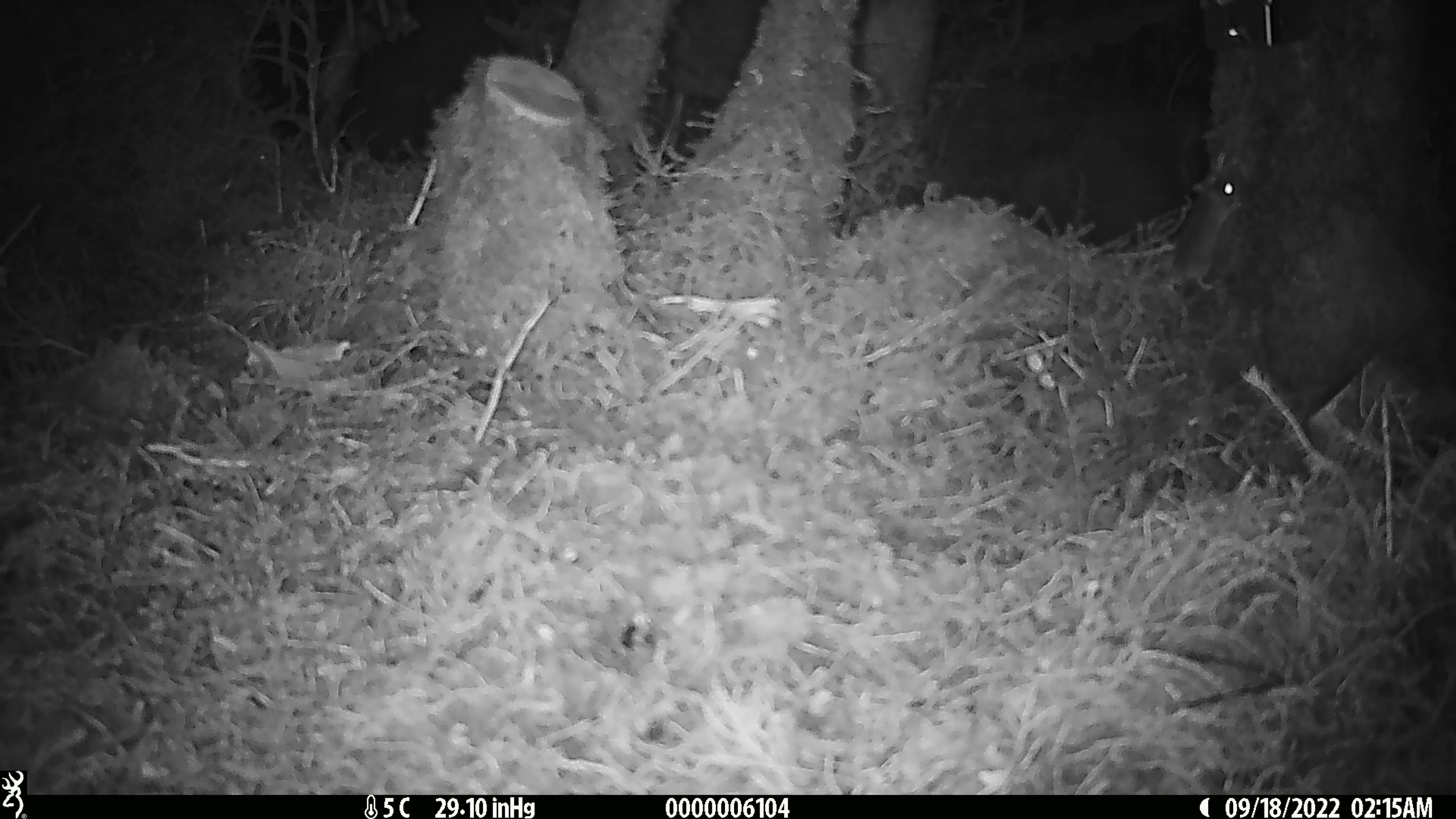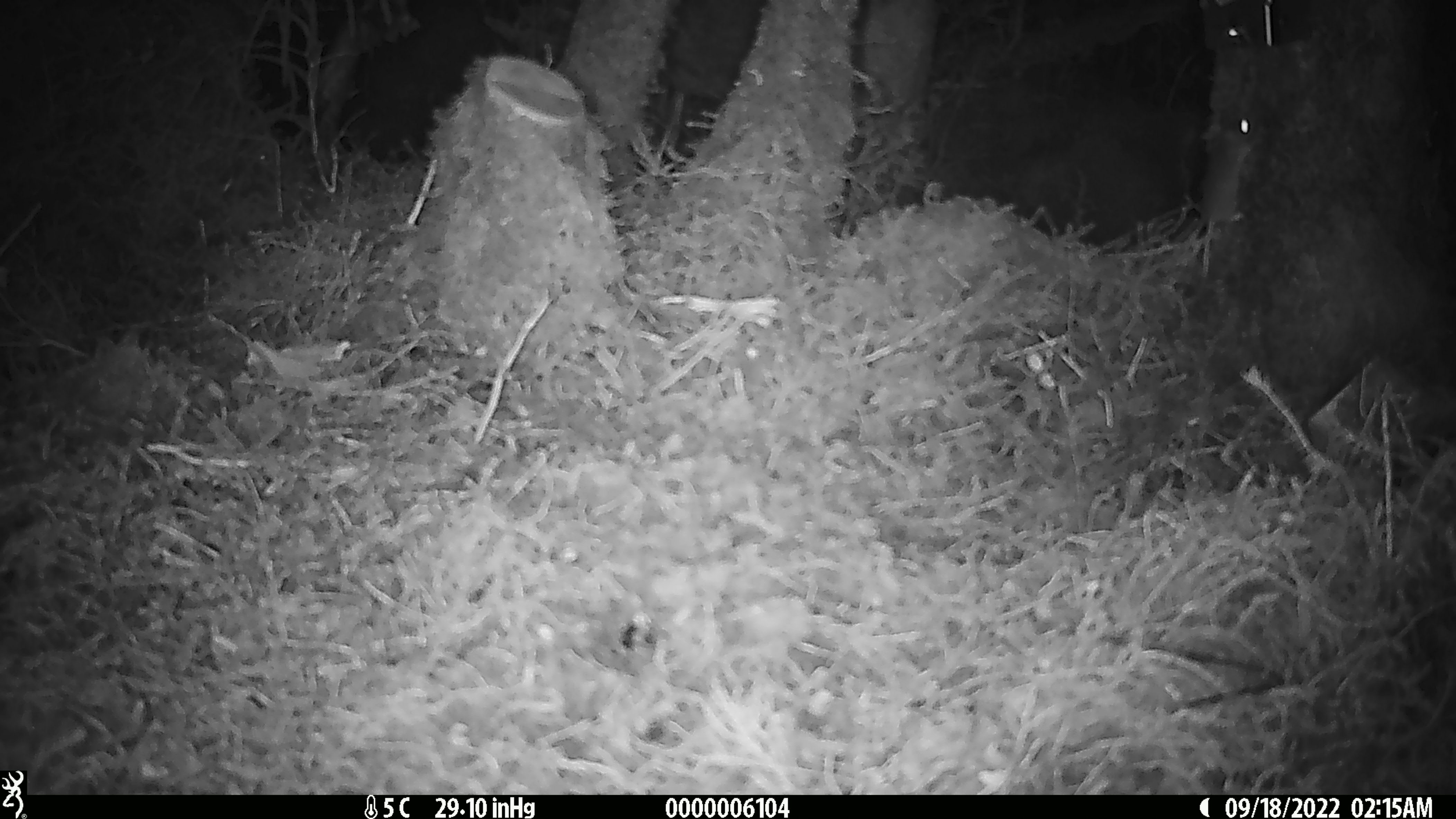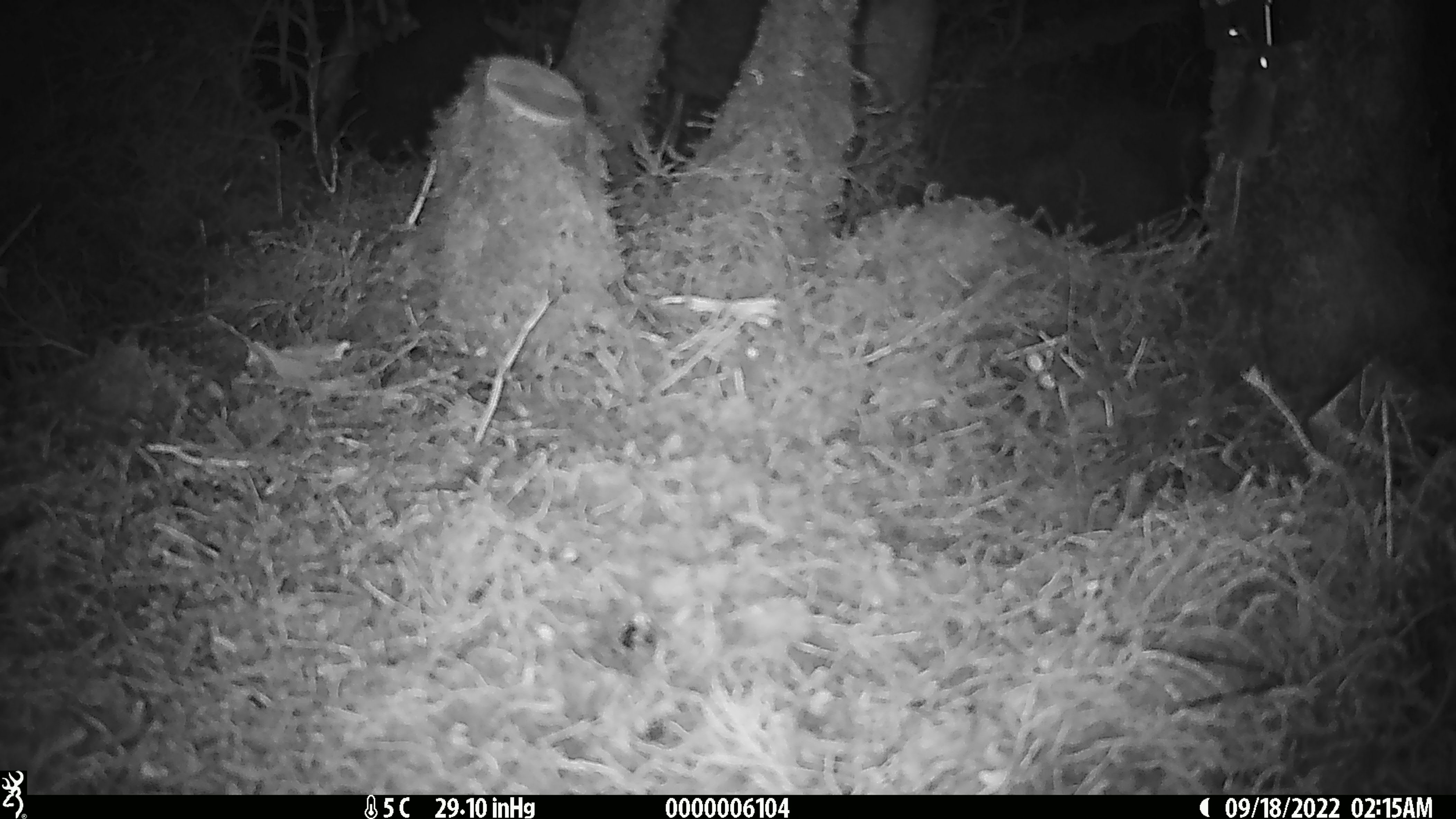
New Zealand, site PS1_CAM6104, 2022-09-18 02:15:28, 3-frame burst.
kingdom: Animalia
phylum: Chordata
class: Mammalia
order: Rodentia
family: Muridae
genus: Mus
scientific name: Mus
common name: mouse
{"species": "mouse (Mus)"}